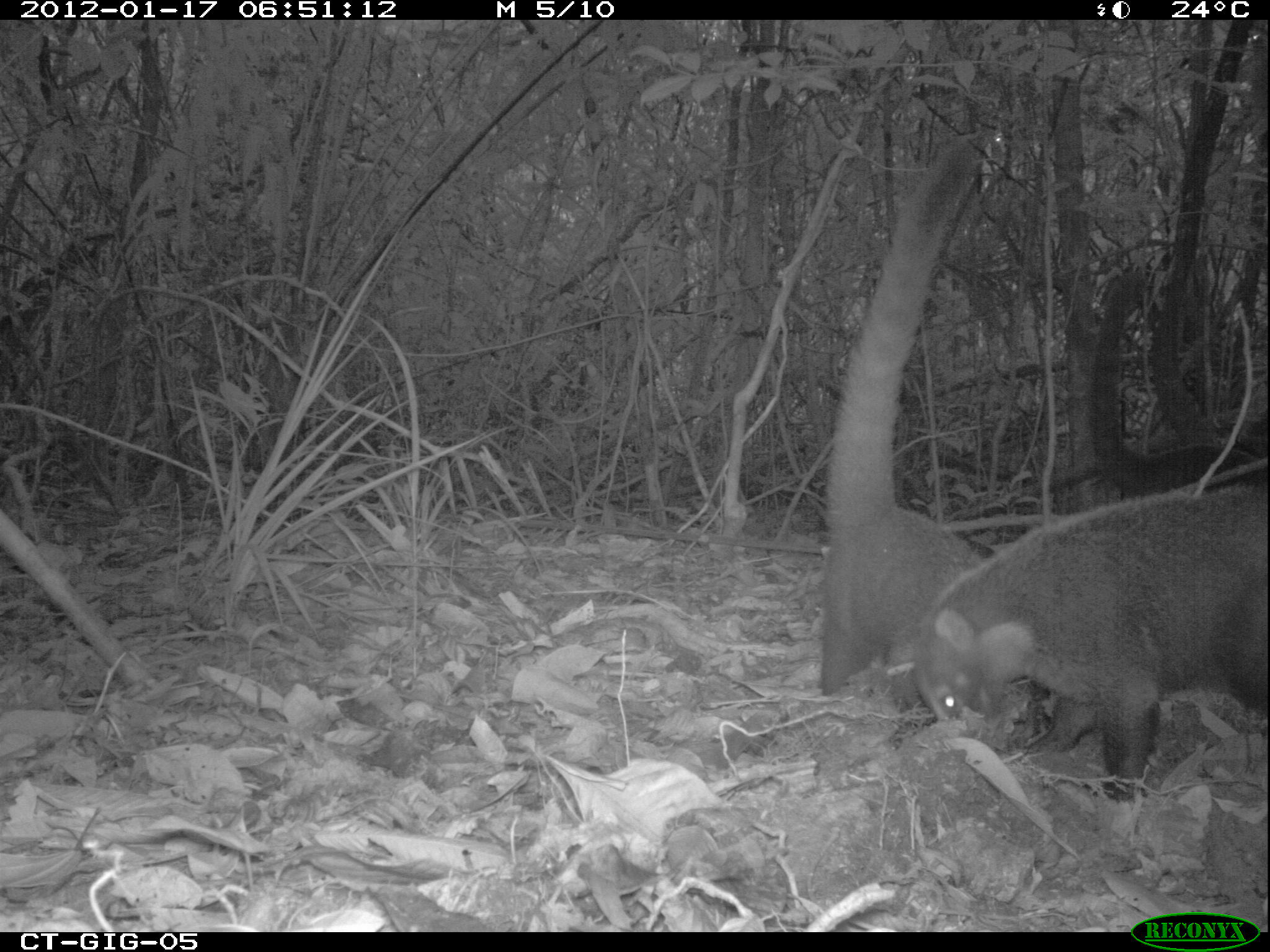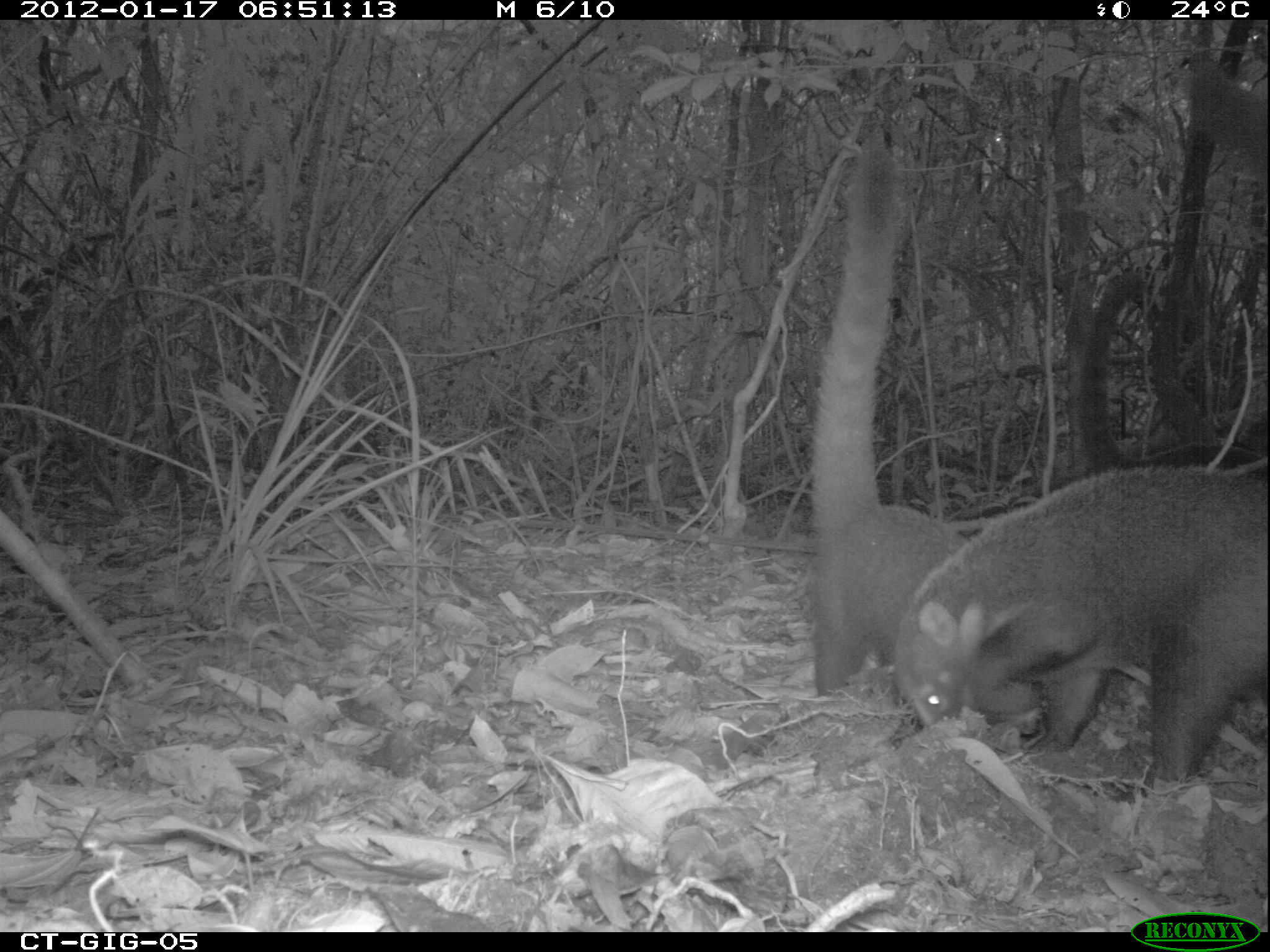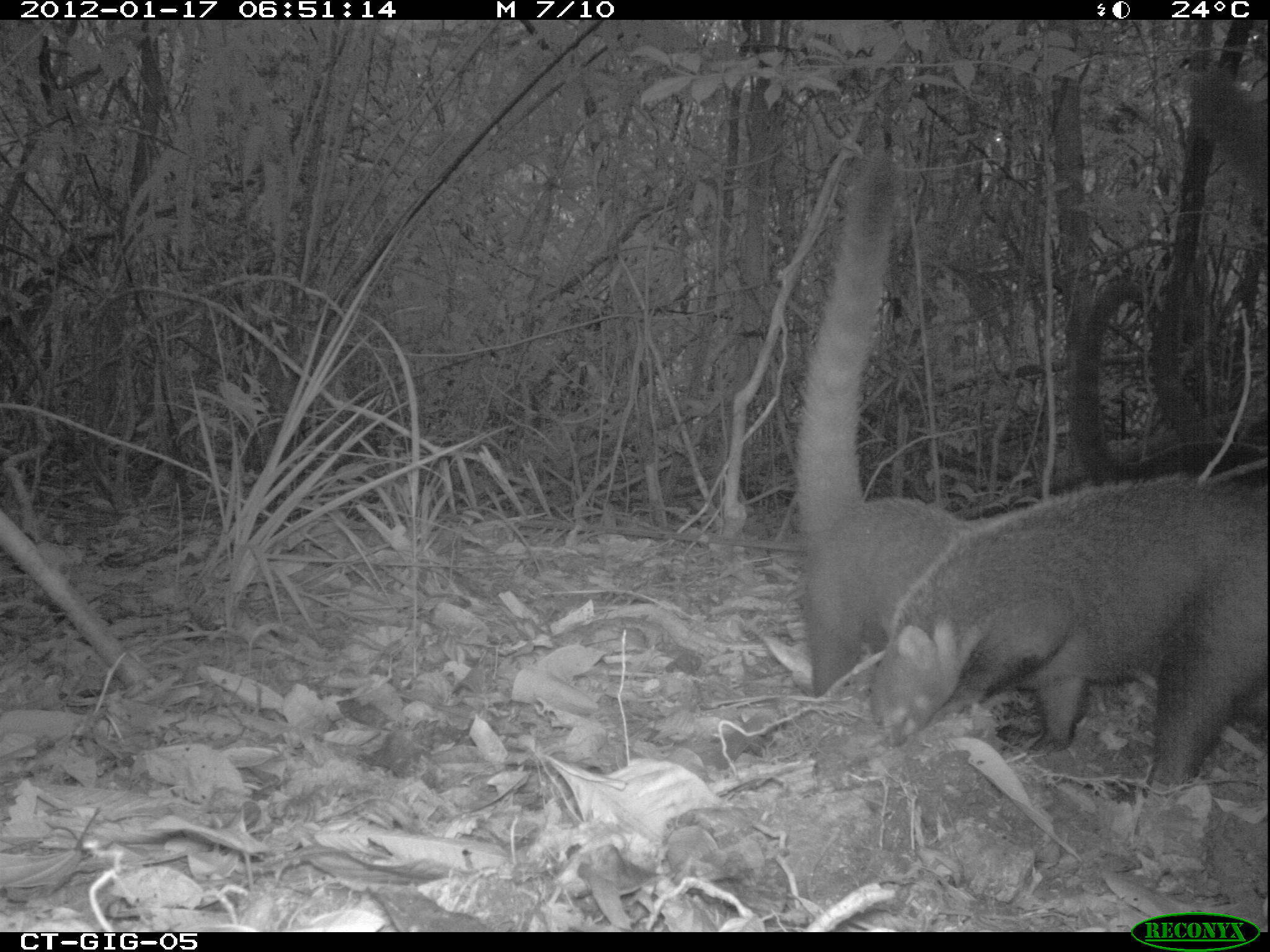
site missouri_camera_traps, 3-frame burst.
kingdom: Animalia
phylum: Chordata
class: Mammalia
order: Carnivora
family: Procyonidae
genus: Nasua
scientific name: Nasua narica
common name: white-nosed coati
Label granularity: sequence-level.